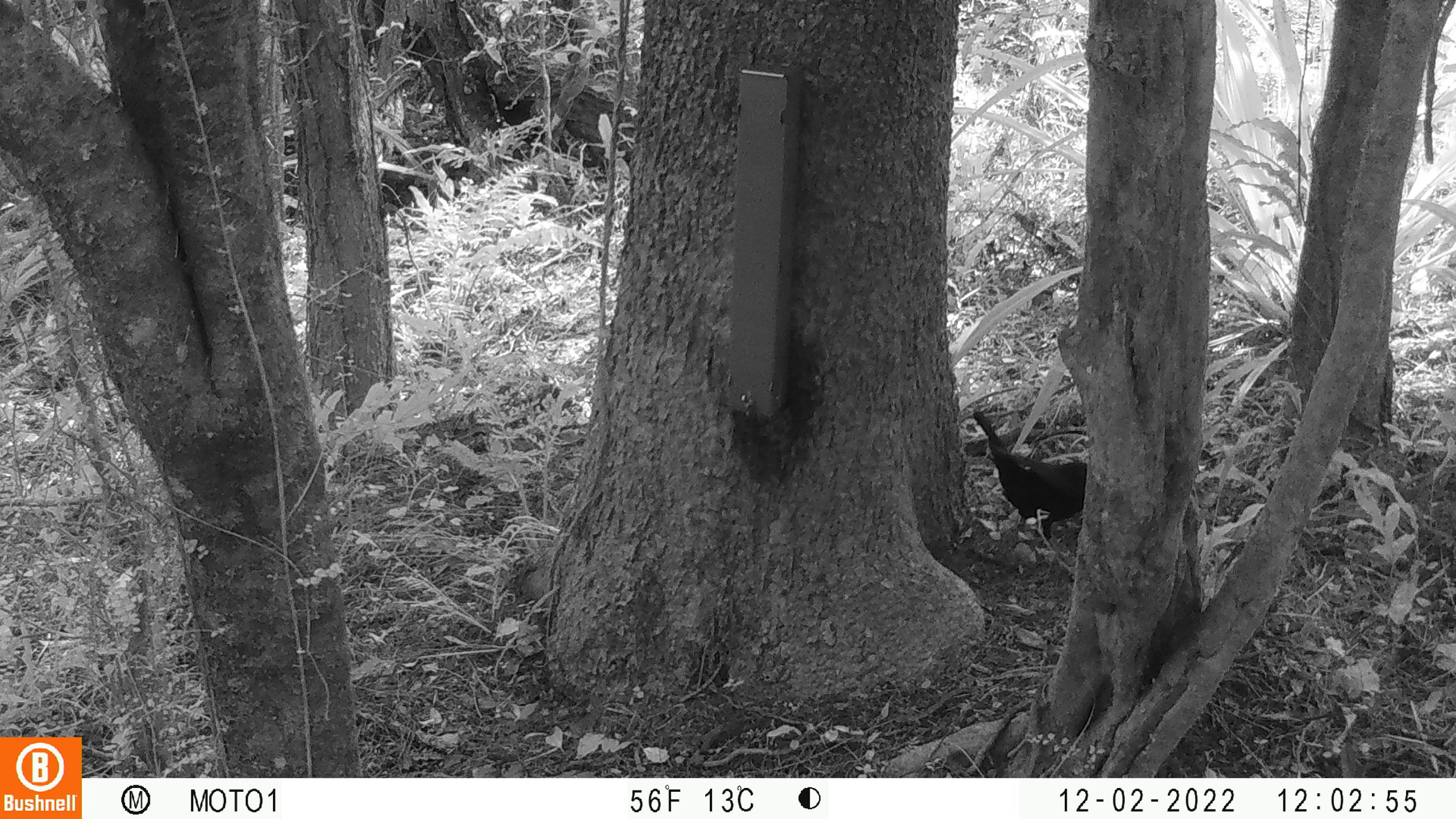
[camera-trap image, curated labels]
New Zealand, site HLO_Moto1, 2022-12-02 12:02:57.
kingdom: Animalia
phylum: Chordata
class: Aves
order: Passeriformes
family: Turdidae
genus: Turdus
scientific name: Turdus merula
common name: eurasian blackbird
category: blackbird